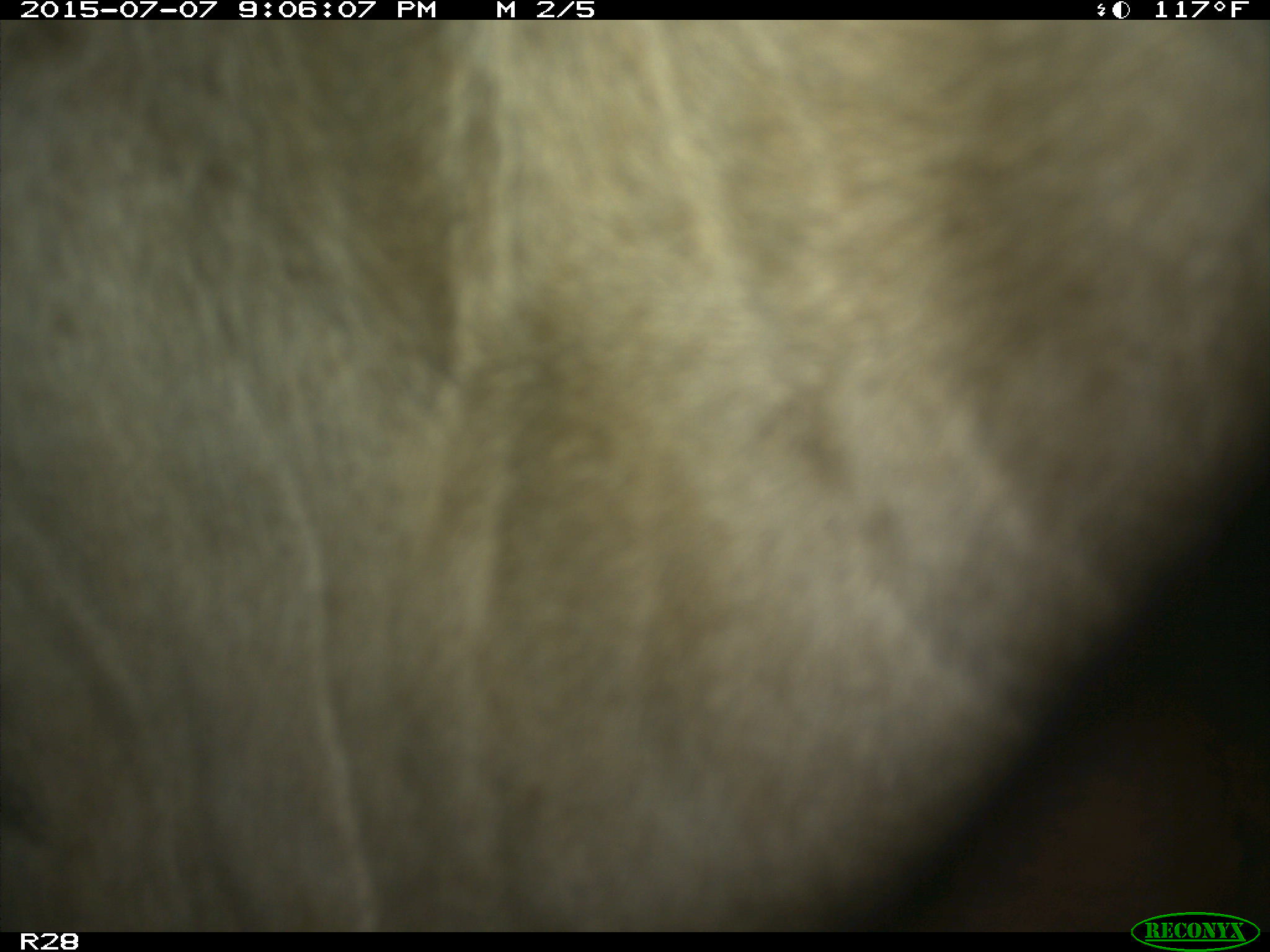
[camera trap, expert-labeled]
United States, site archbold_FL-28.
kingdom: Animalia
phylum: Chordata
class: Mammalia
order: Artiodactyla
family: Bovidae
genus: Bos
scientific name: Bos taurus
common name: domestic cow